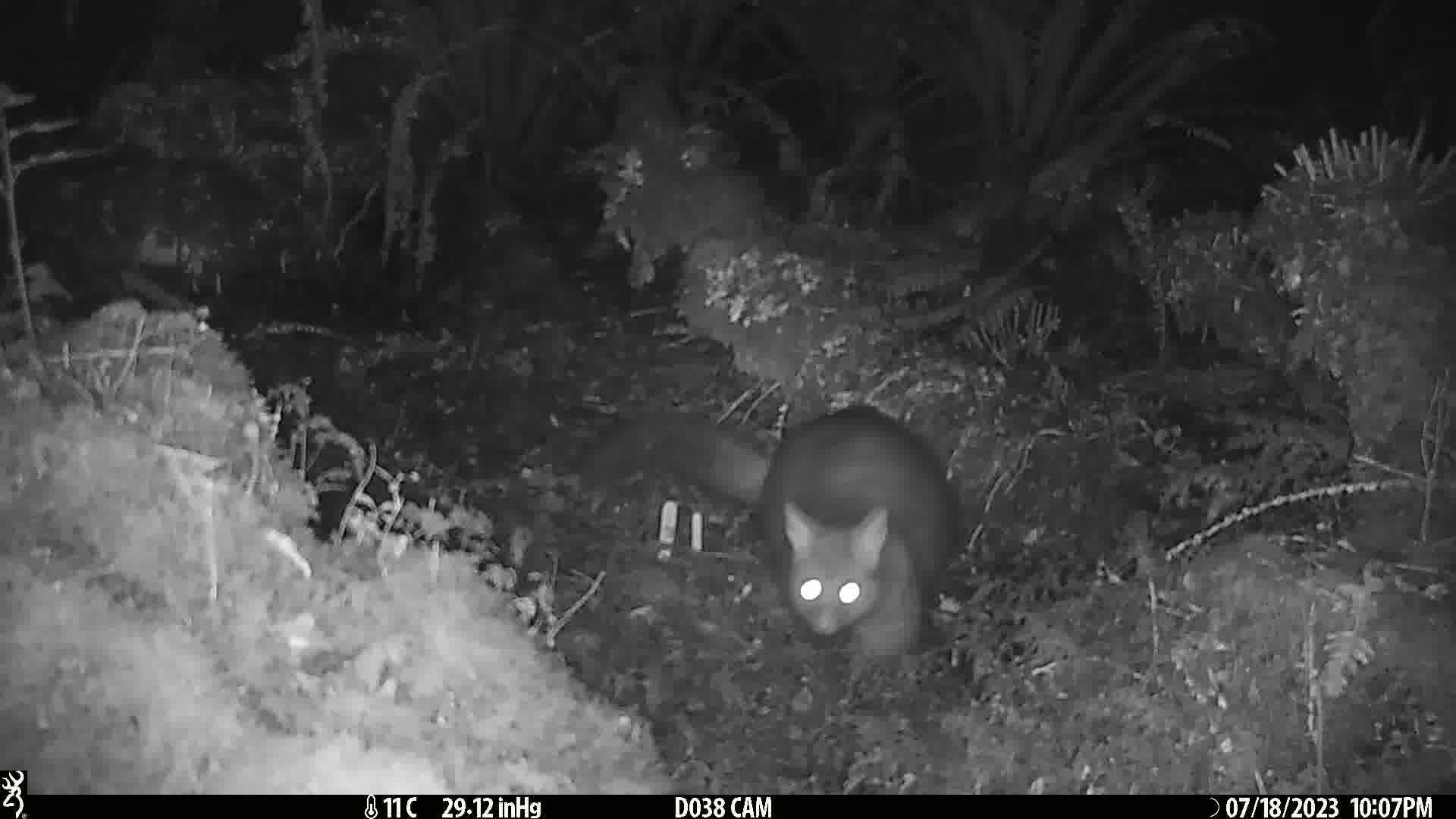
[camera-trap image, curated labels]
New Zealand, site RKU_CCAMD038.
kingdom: Animalia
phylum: Chordata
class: Mammalia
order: Diprotodontia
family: Phalangeridae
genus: Trichosurus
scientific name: Trichosurus vulpecula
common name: common brushtail possum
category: possum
Possum (common brushtail possum) (Trichosurus vulpecula).